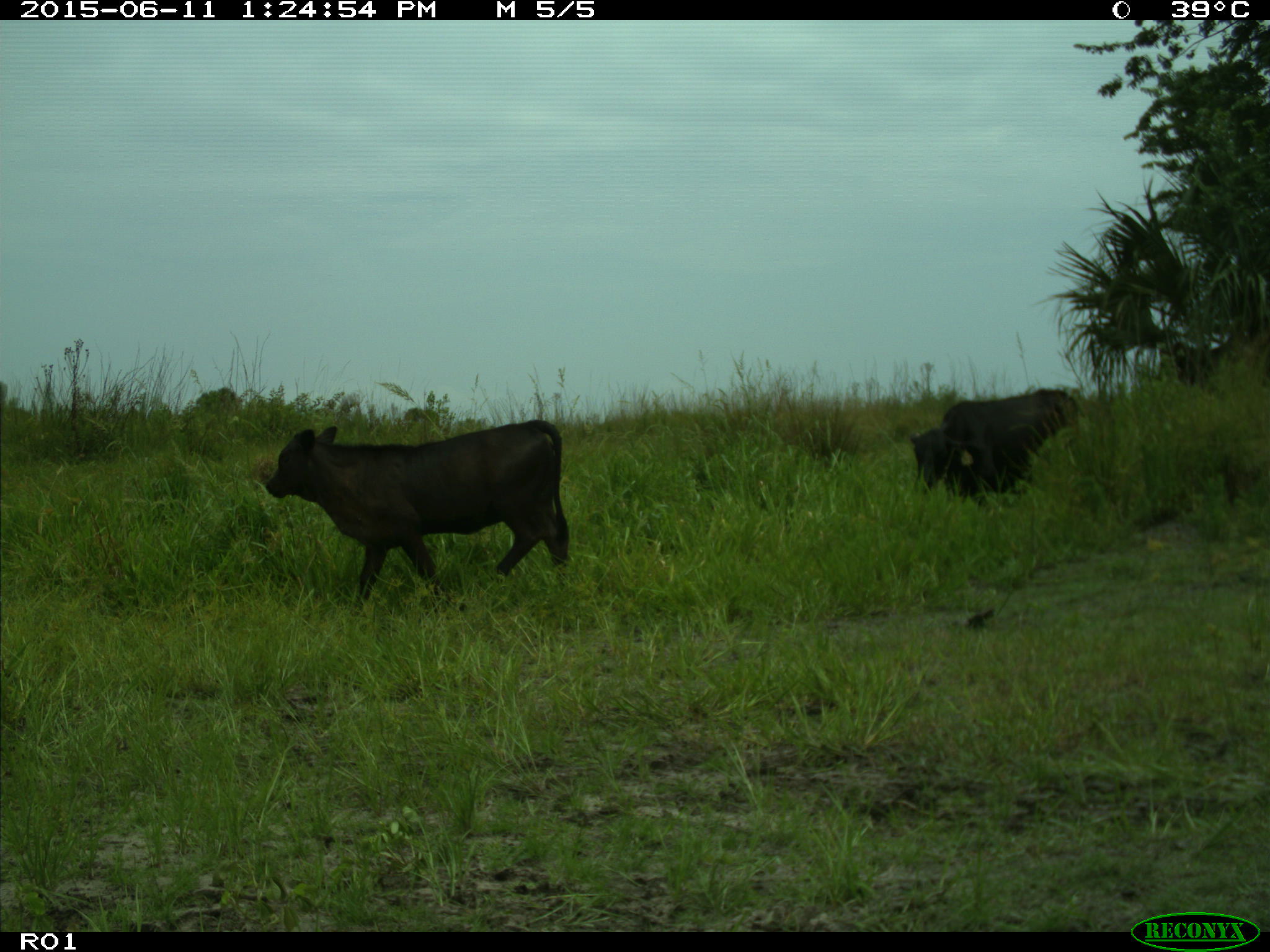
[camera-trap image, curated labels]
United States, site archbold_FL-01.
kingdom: Animalia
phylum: Chordata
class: Mammalia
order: Artiodactyla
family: Bovidae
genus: Bos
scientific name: Bos taurus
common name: domestic cow